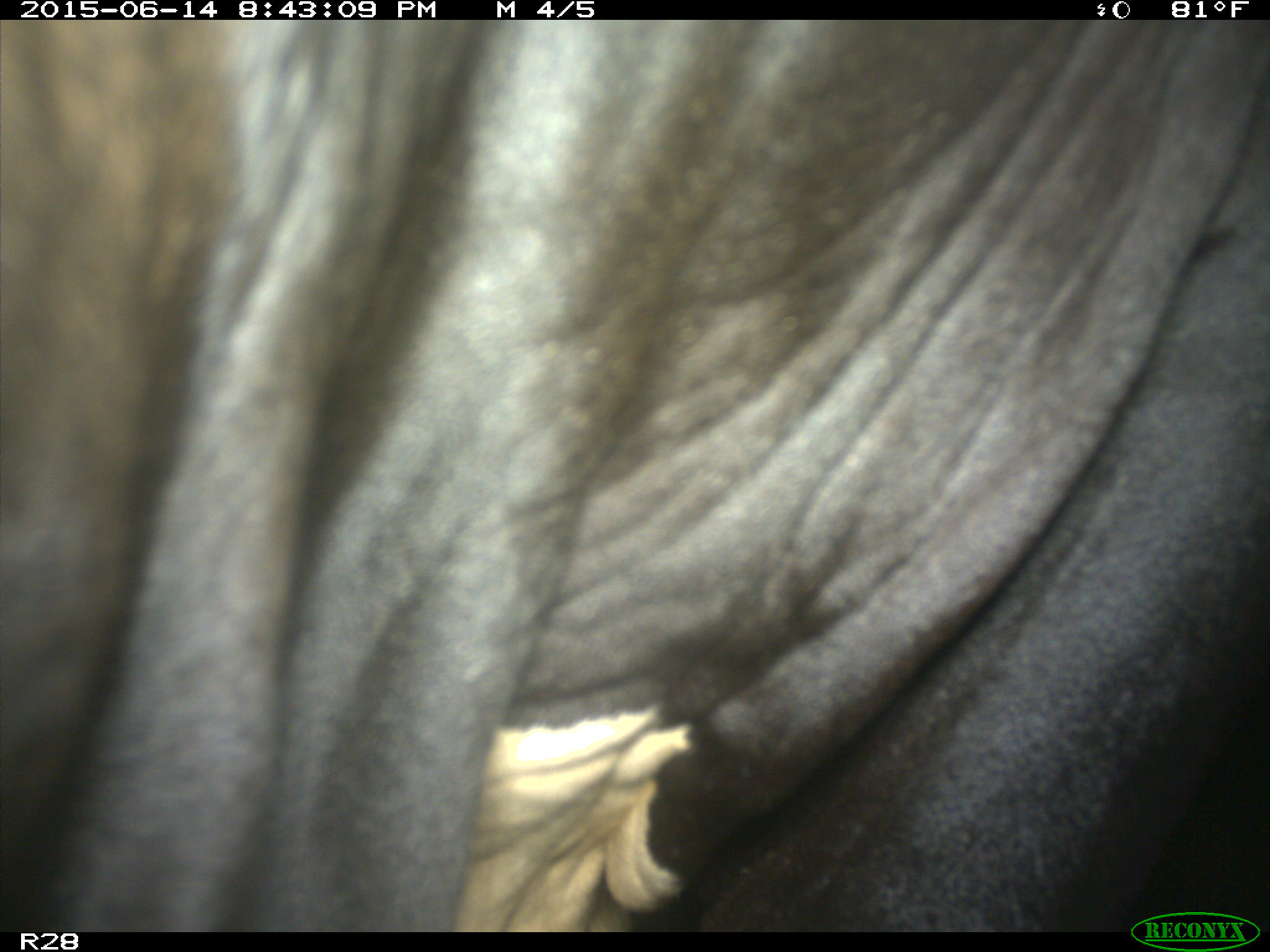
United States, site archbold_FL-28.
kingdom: Animalia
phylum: Chordata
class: Mammalia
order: Artiodactyla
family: Bovidae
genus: Bos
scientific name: Bos taurus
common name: domestic cow